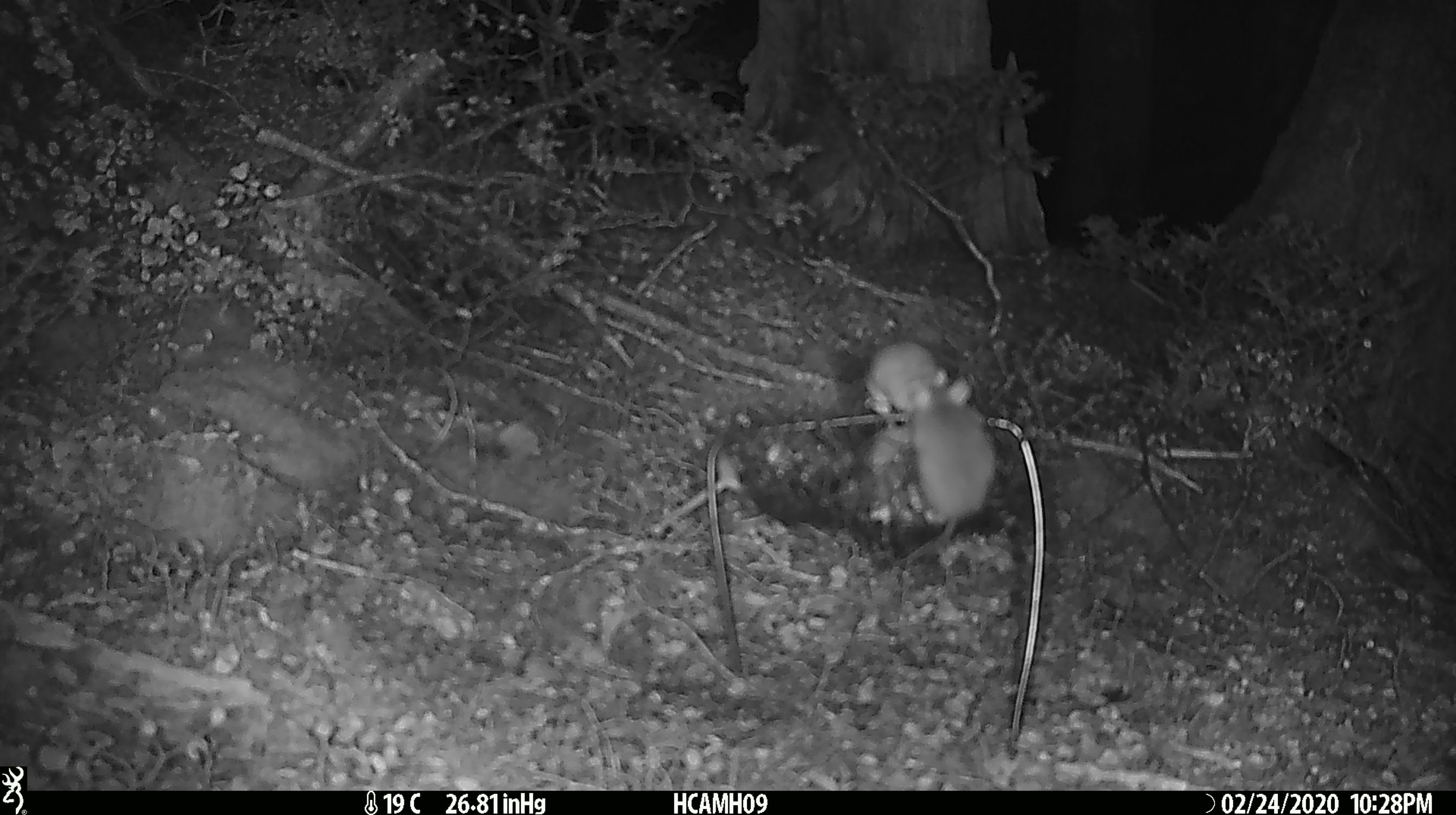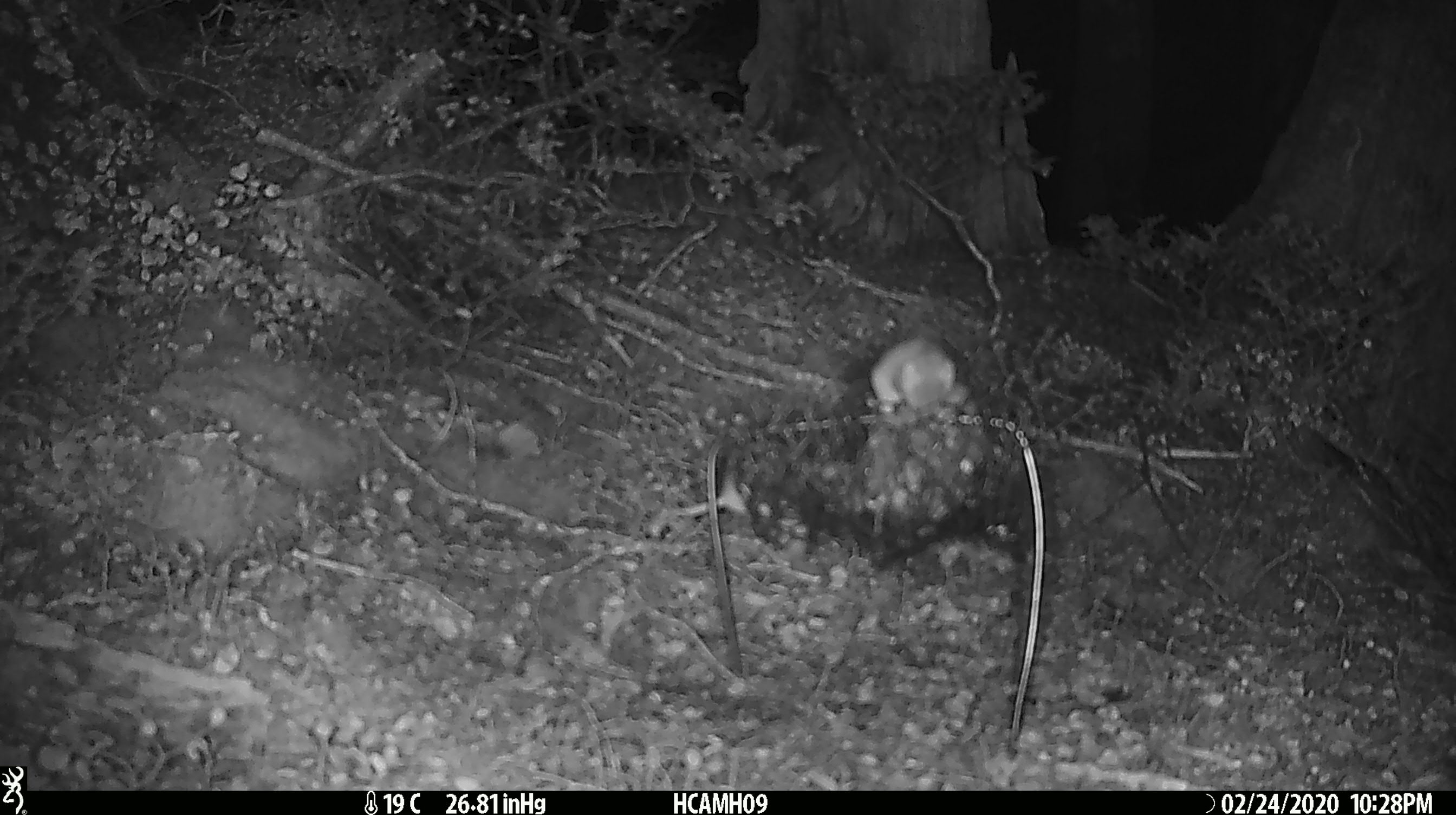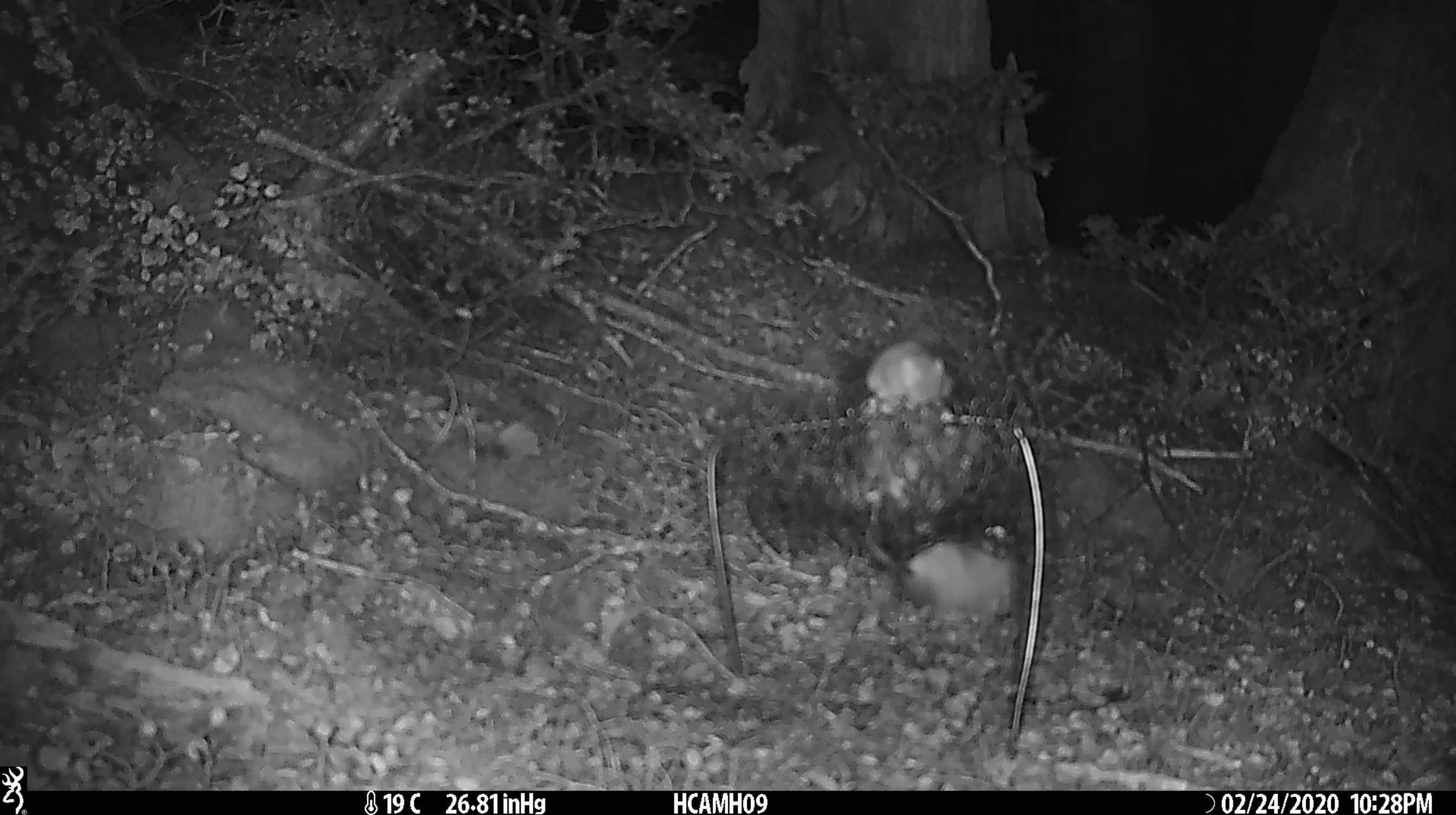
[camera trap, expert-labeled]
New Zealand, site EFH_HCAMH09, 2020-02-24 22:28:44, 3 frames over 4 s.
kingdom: Animalia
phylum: Chordata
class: Mammalia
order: Rodentia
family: Muridae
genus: Mus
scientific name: Mus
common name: mouse